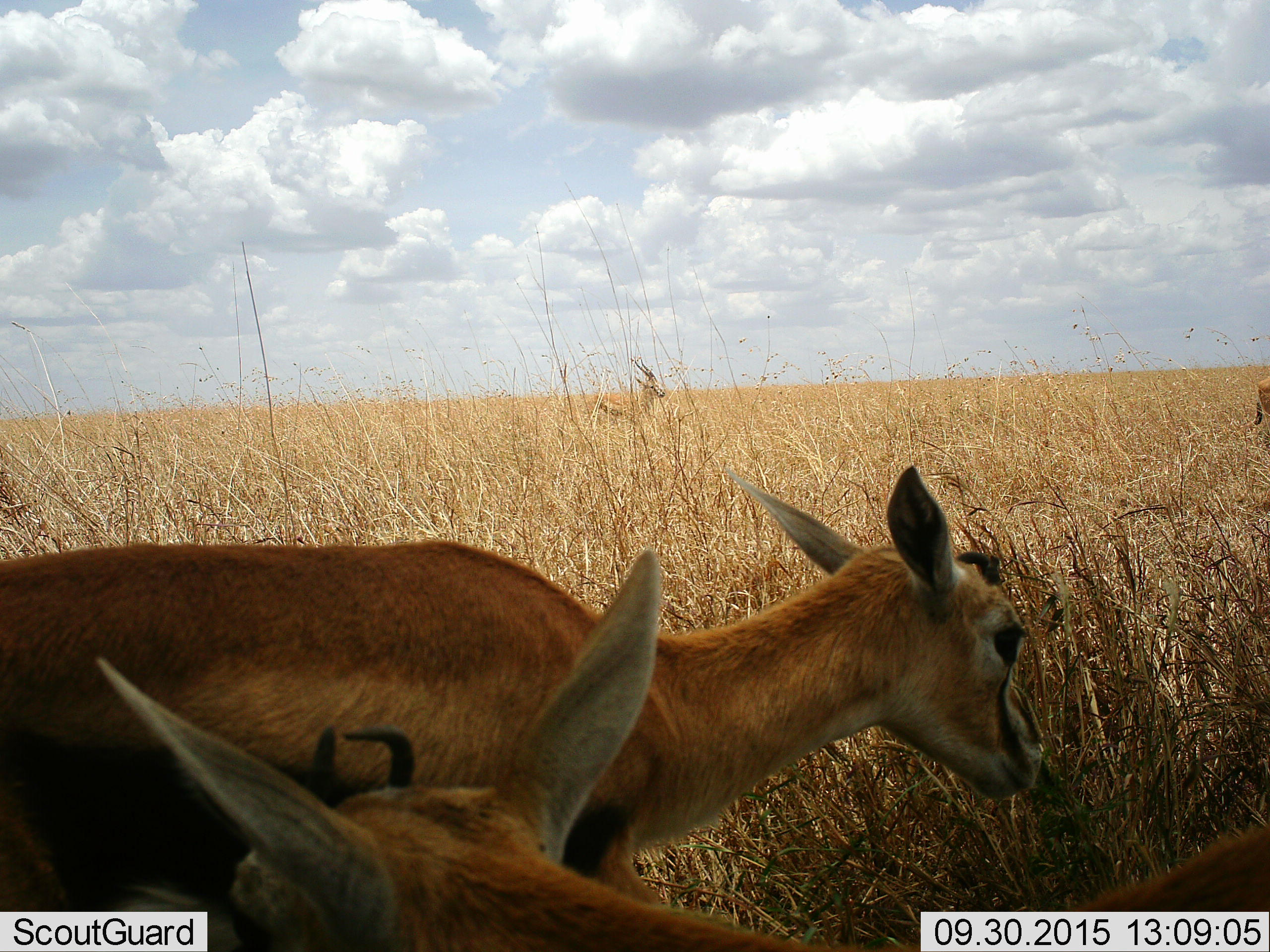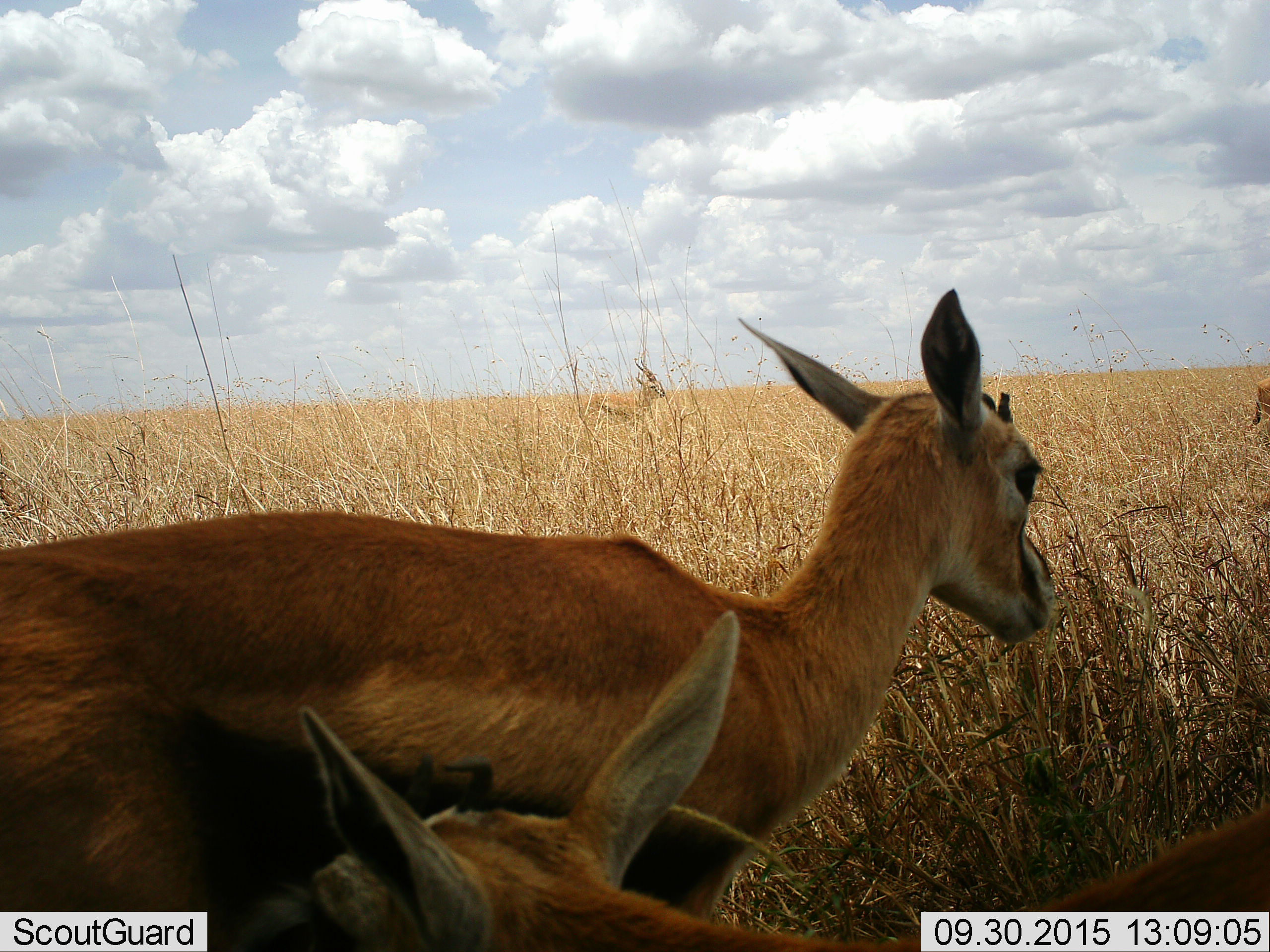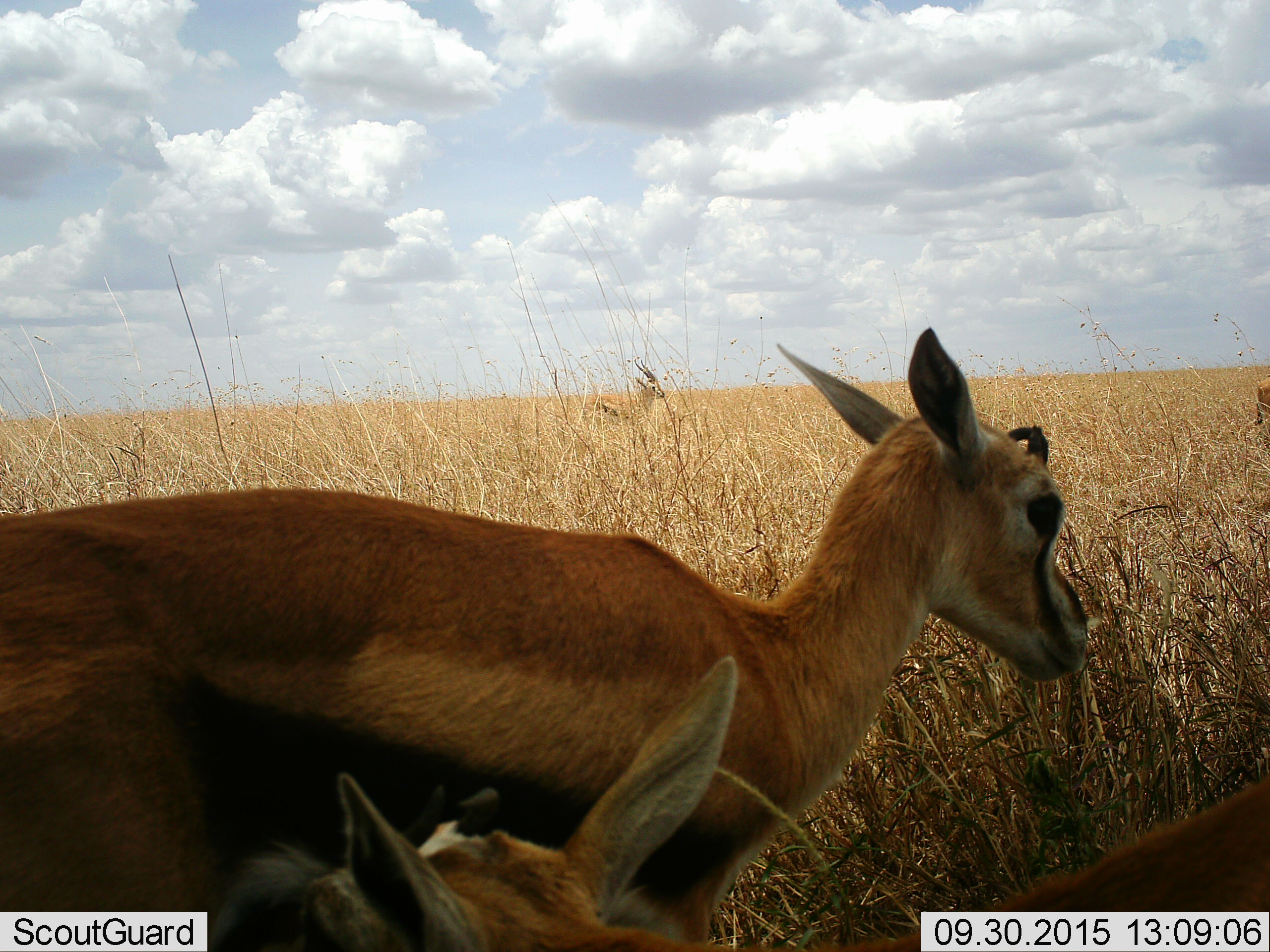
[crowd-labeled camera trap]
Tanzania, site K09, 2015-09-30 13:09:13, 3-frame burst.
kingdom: Animalia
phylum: Chordata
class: Mammalia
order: Artiodactyla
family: Bovidae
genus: Eudorcas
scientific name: Eudorcas thomsonii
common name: thomson's gazelle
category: gazellethomsons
Gazellethomsons (thomson's gazelle) (Eudorcas thomsonii), count 3. Behavior (volunteer vote fractions): standing 86%, resting 14%, moving 57%, interacting 29%. Young present (vote fraction): 29%. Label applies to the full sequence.